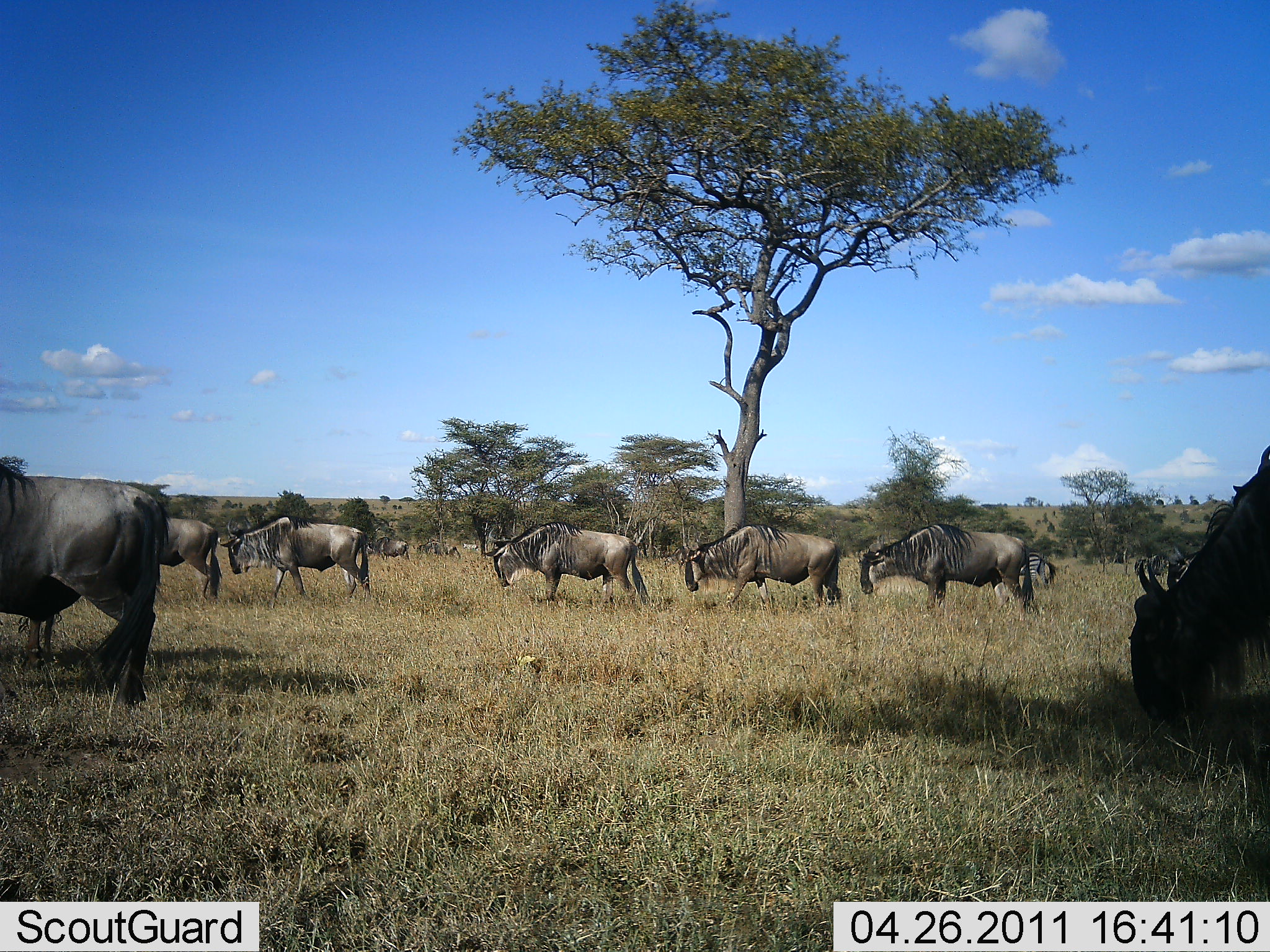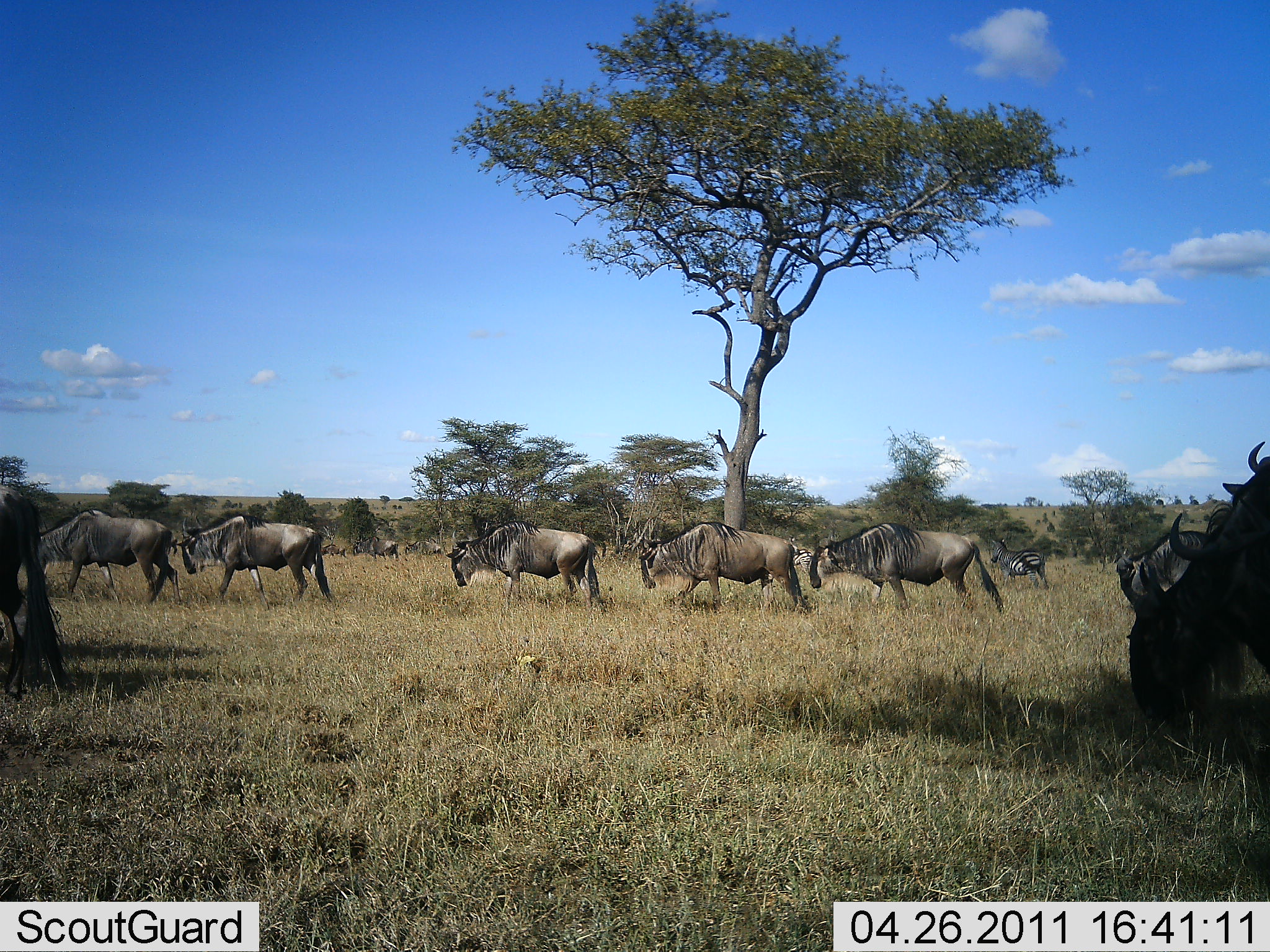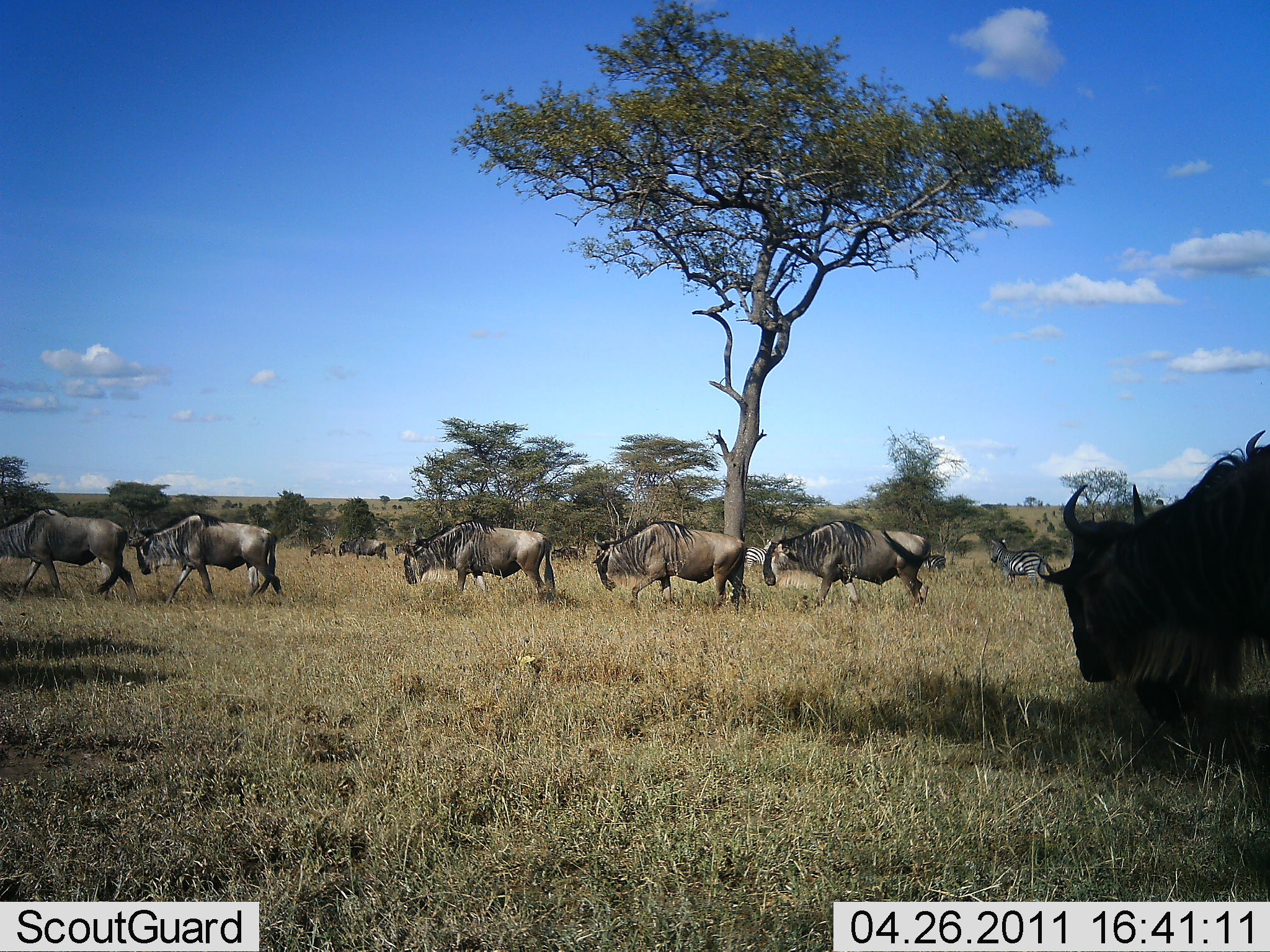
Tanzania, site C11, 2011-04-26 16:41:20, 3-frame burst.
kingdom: Animalia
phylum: Chordata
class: Mammalia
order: Artiodactyla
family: Bovidae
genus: Connochaetes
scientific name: Connochaetes taurinus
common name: blue wildebeest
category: wildebeest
Wildebeest (blue wildebeest) (Connochaetes taurinus), count 11-50. Behavior (volunteer vote fractions): standing 0%, resting 0%, moving 100%, interacting 0%. Young present (vote fraction): 0%. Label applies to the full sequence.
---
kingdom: Animalia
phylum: Chordata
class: Mammalia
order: Perissodactyla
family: Equidae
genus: Equus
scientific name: Equus quagga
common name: plains zebra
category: zebra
Zebra (plains zebra) (Equus quagga), count 2. Behavior (volunteer vote fractions): standing 82%, resting 0%, moving 18%, interacting 0%. Young present (vote fraction): 0%. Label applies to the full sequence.